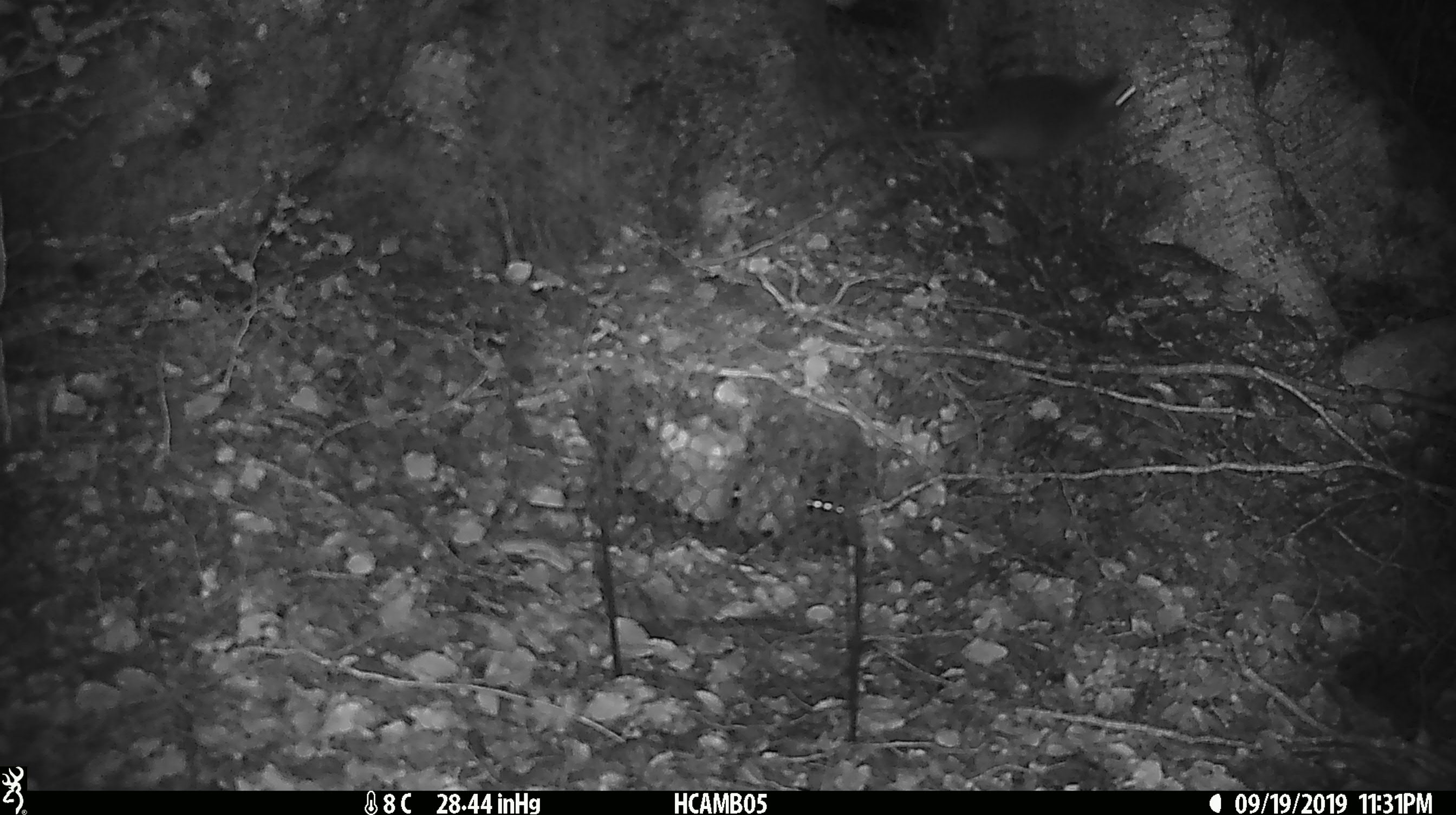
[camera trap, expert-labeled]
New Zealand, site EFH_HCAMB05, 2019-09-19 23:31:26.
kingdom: Animalia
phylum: Chordata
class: Mammalia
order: Rodentia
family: Muridae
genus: Rattus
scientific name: Rattus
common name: rat